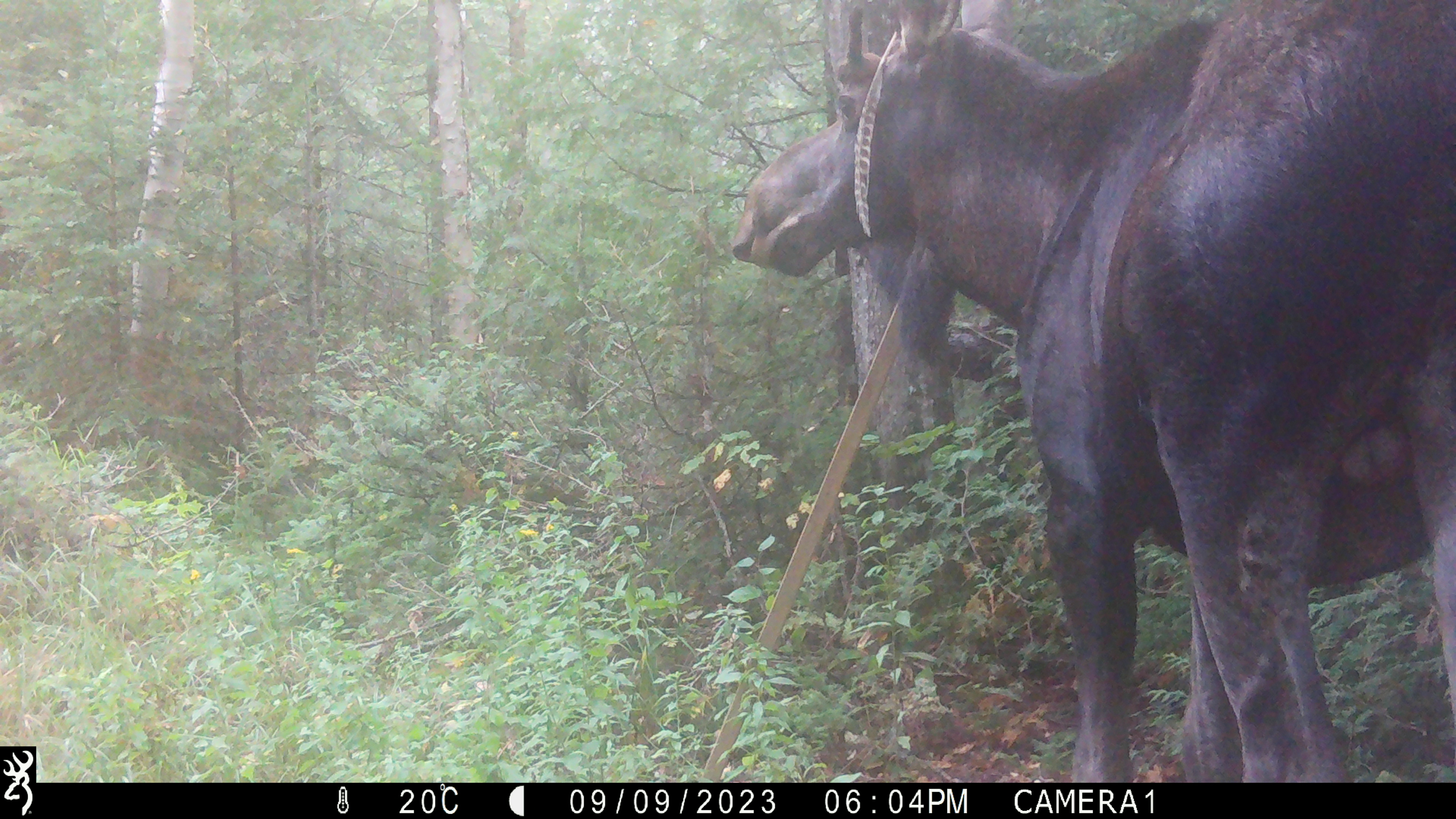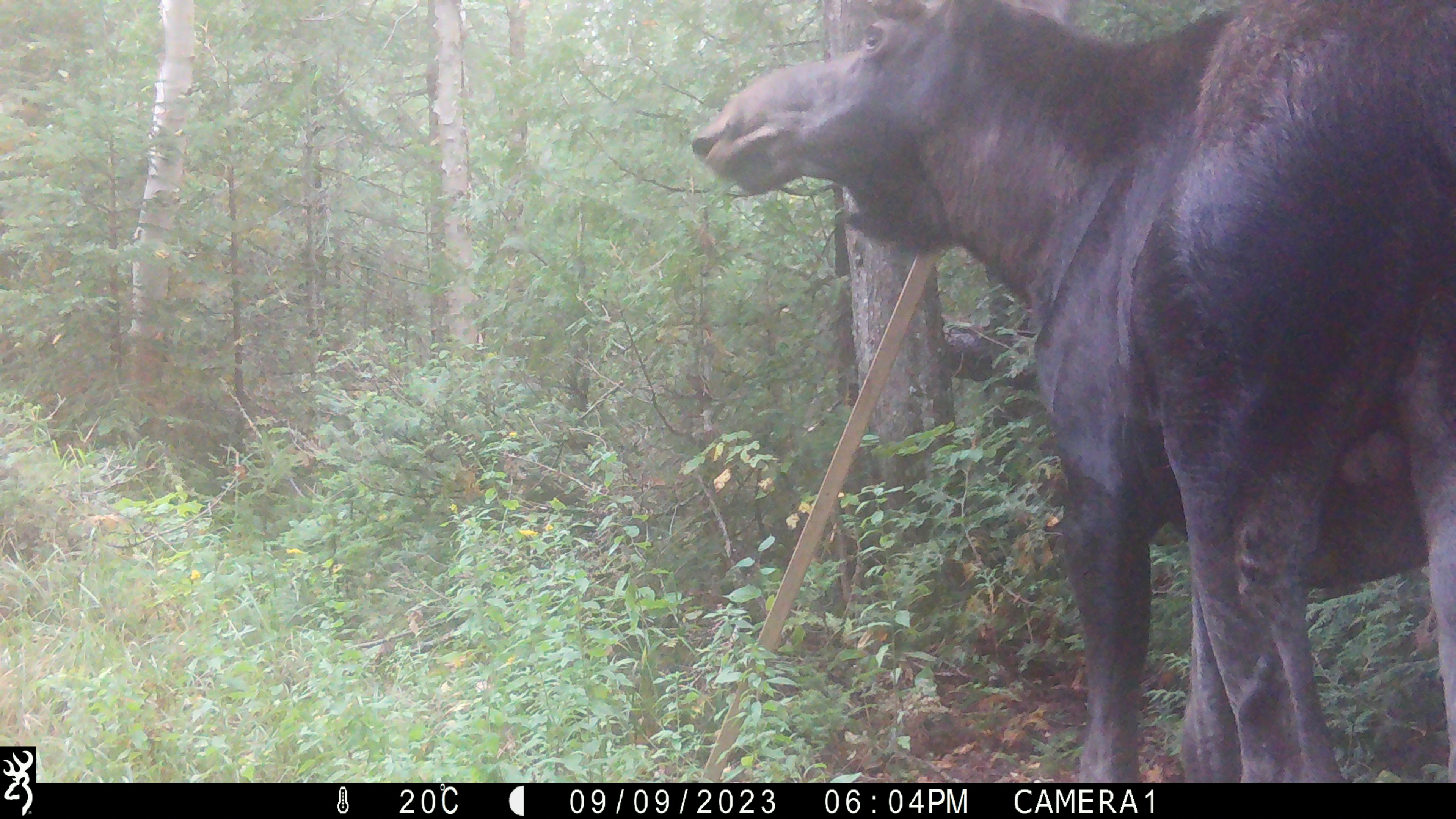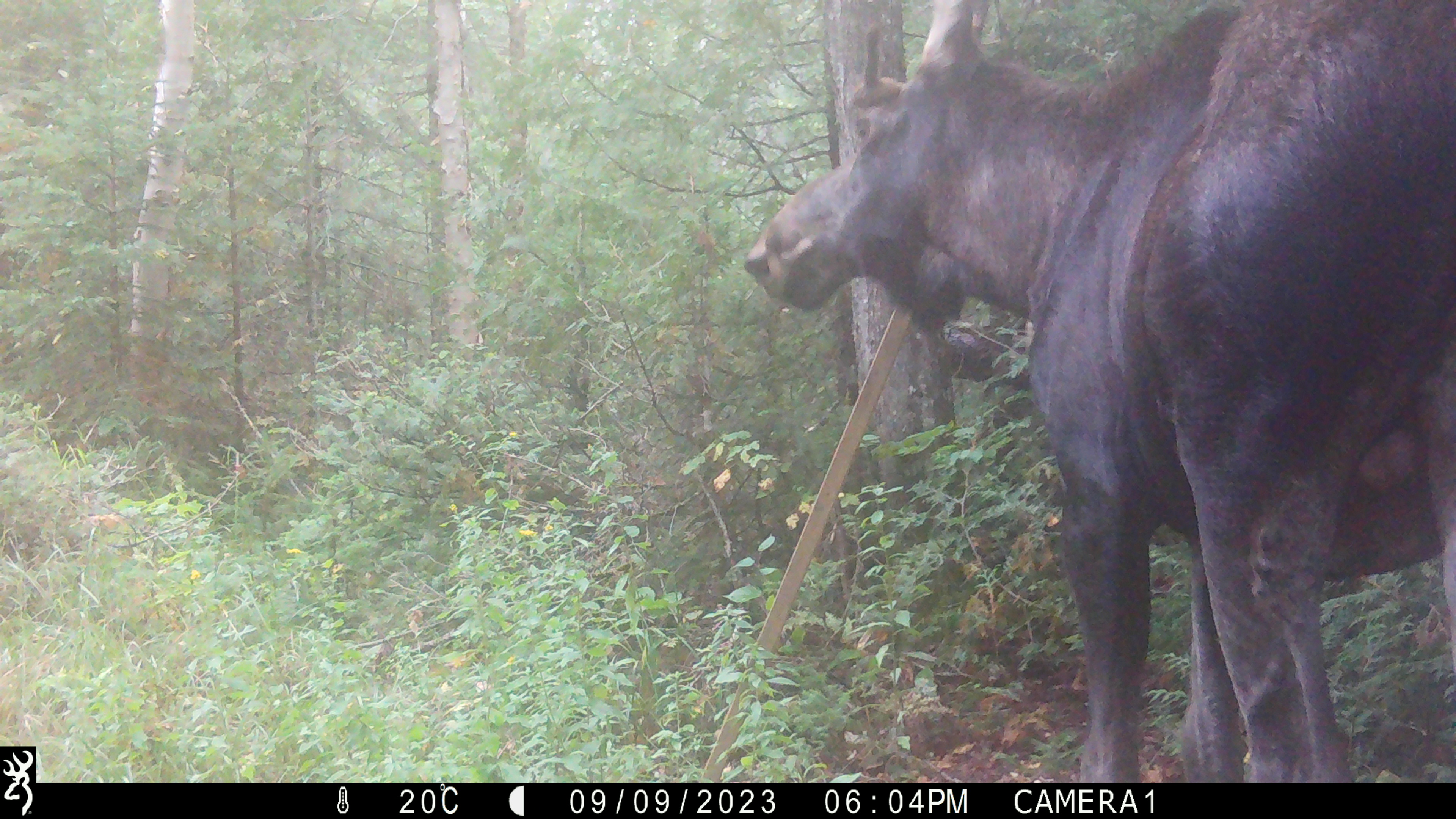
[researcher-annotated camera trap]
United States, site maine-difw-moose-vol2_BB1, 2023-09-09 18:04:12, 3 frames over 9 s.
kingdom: Animalia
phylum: Chordata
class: Mammalia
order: Artiodactyla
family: Cervidae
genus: Alces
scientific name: Alces alces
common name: moose